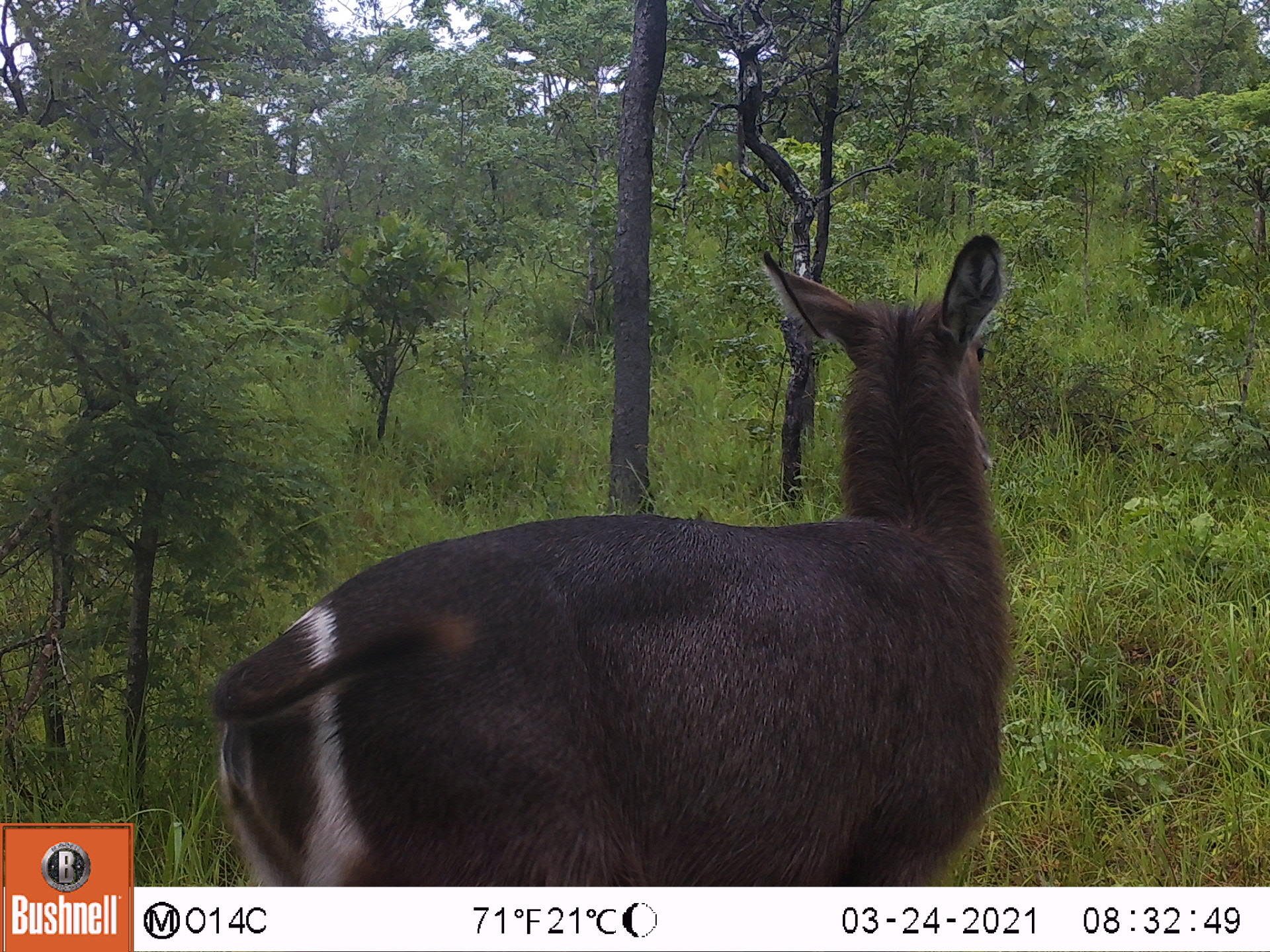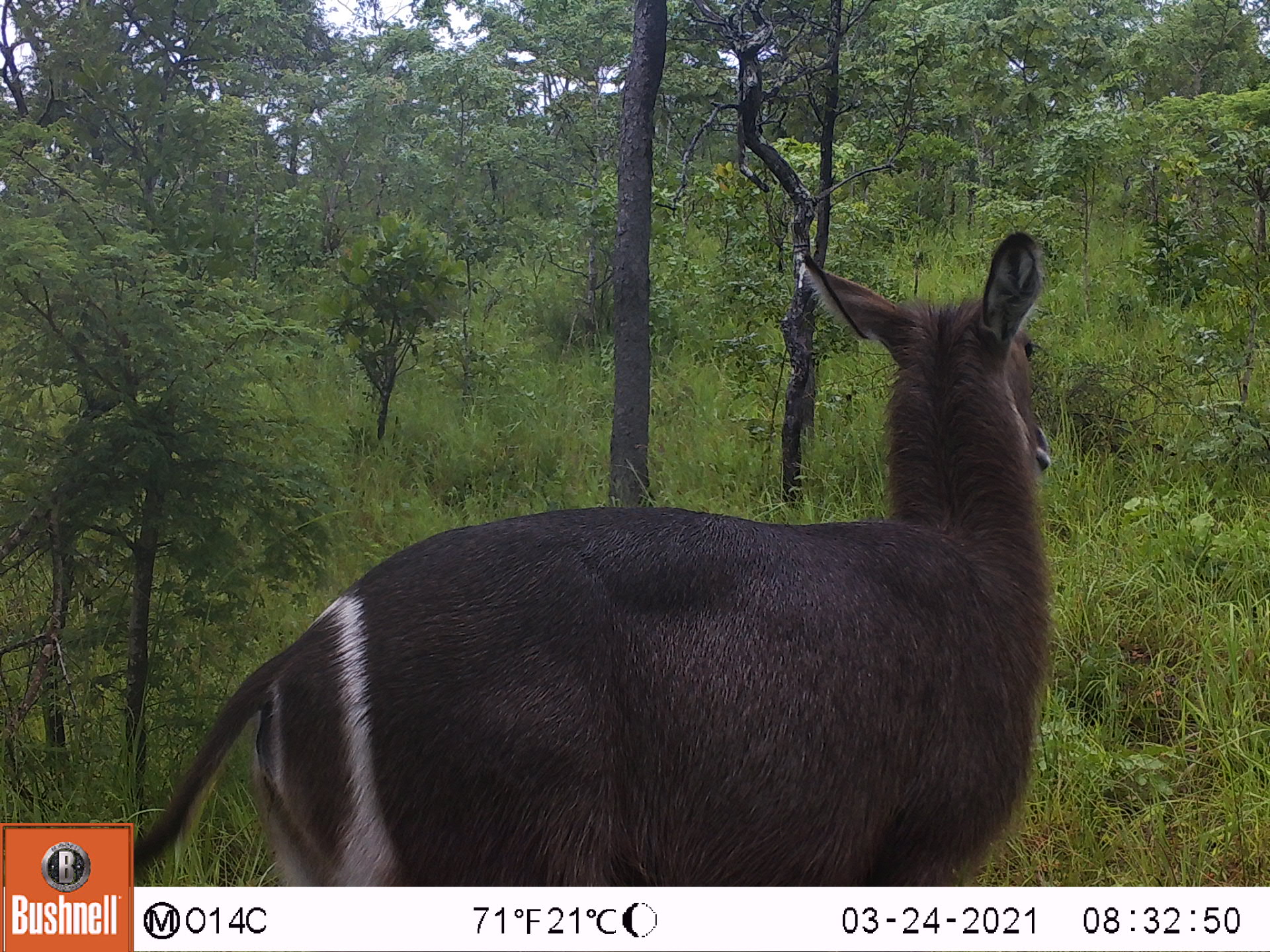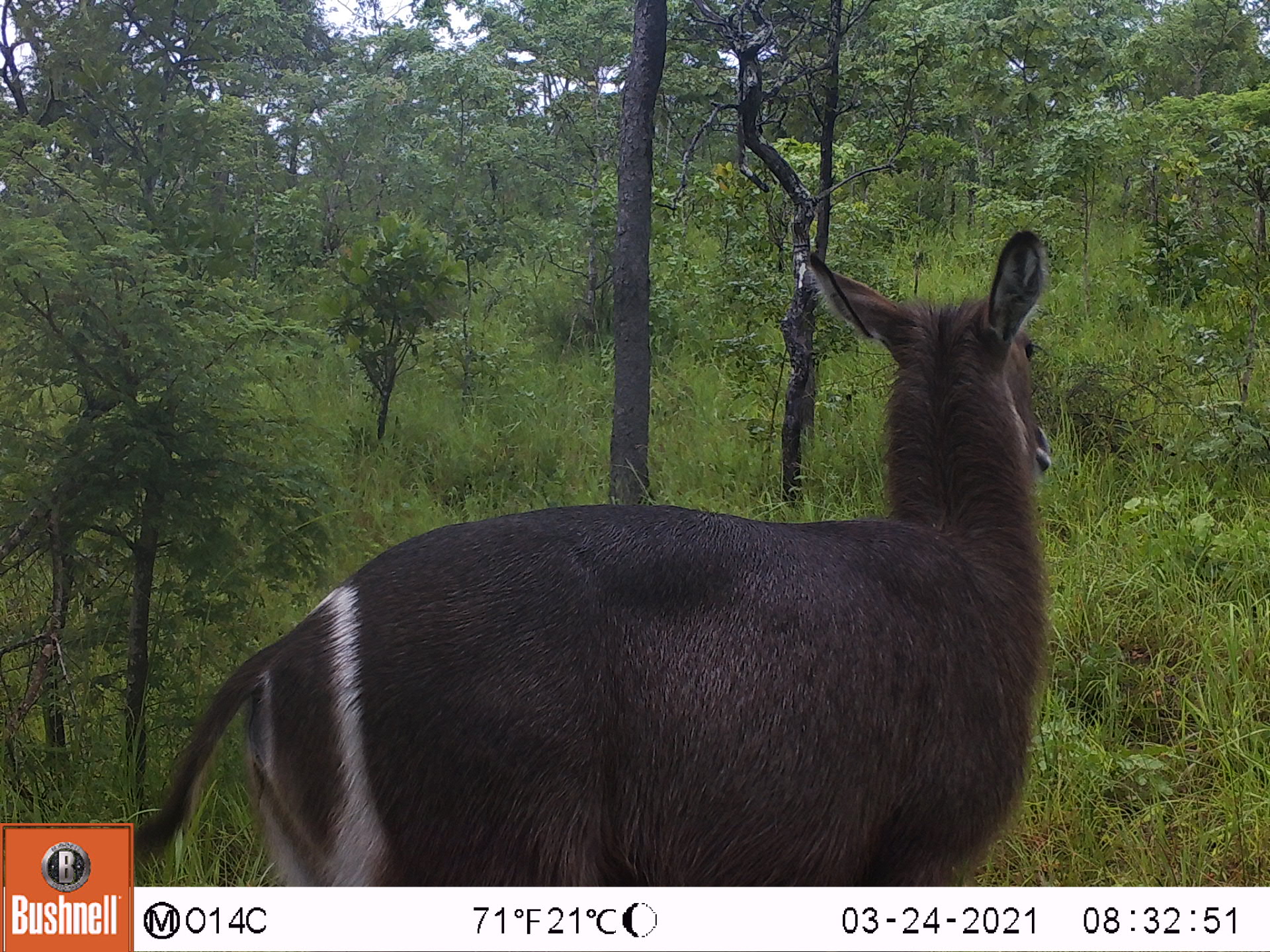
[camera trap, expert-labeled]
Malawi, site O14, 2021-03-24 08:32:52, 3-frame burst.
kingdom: Animalia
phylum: Chordata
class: Mammalia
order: Artiodactyla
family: Bovidae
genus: Kobus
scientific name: Kobus ellipsiprymnus ellipsiprymnus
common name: common waterbuck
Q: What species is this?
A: Common waterbuck (Kobus ellipsiprymnus ellipsiprymnus).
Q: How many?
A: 1.